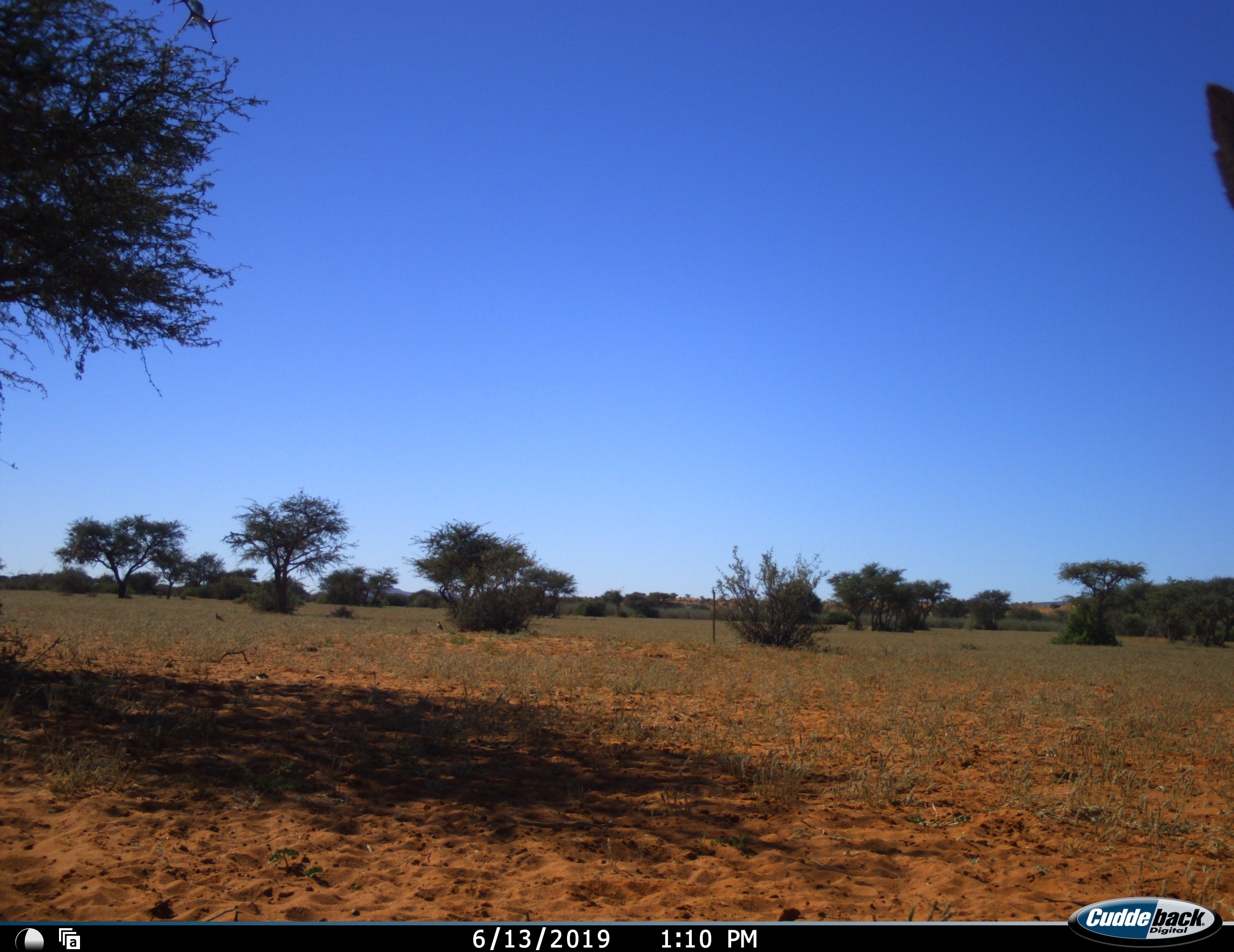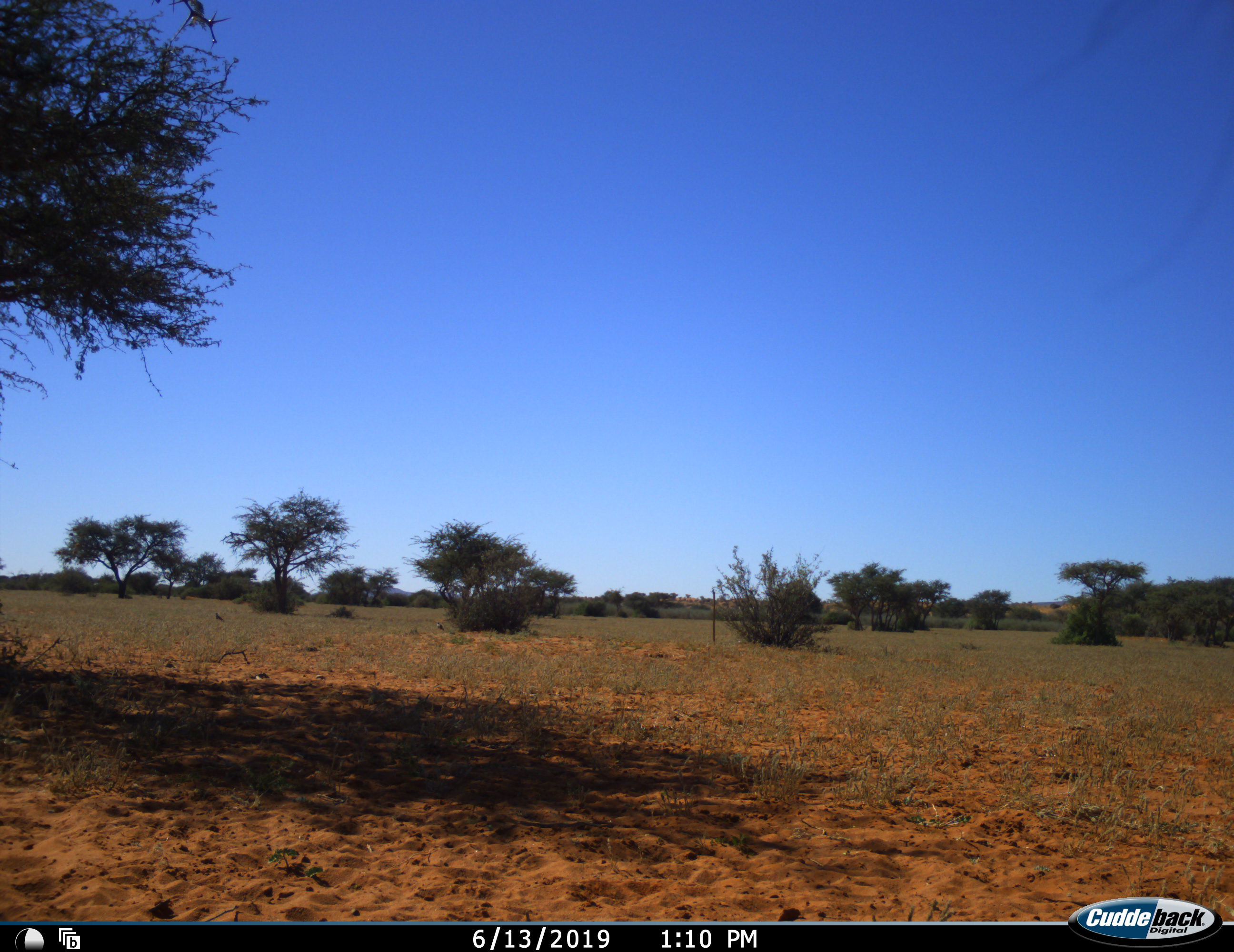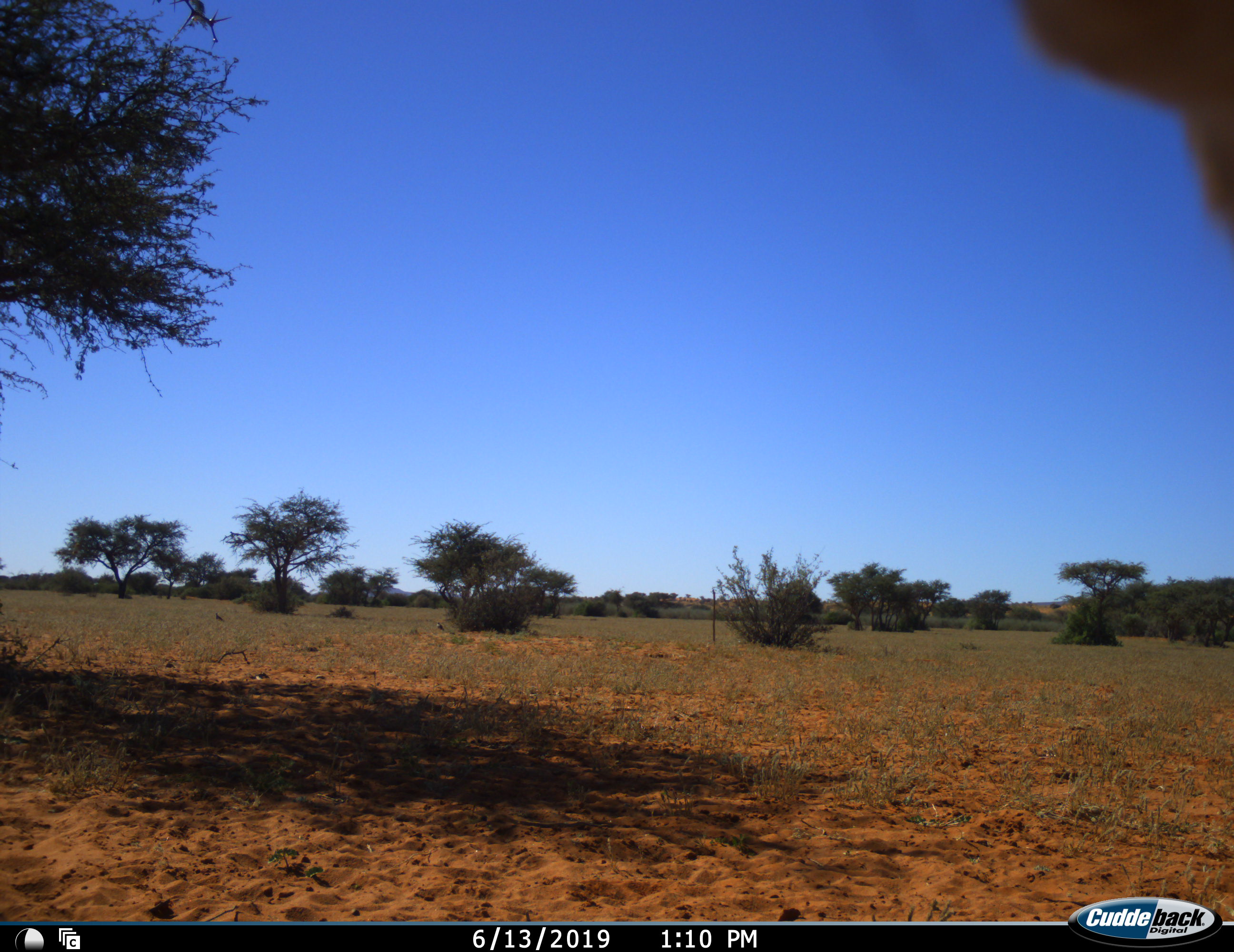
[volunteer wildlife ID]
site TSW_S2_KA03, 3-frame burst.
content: unidentified animal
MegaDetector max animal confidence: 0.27